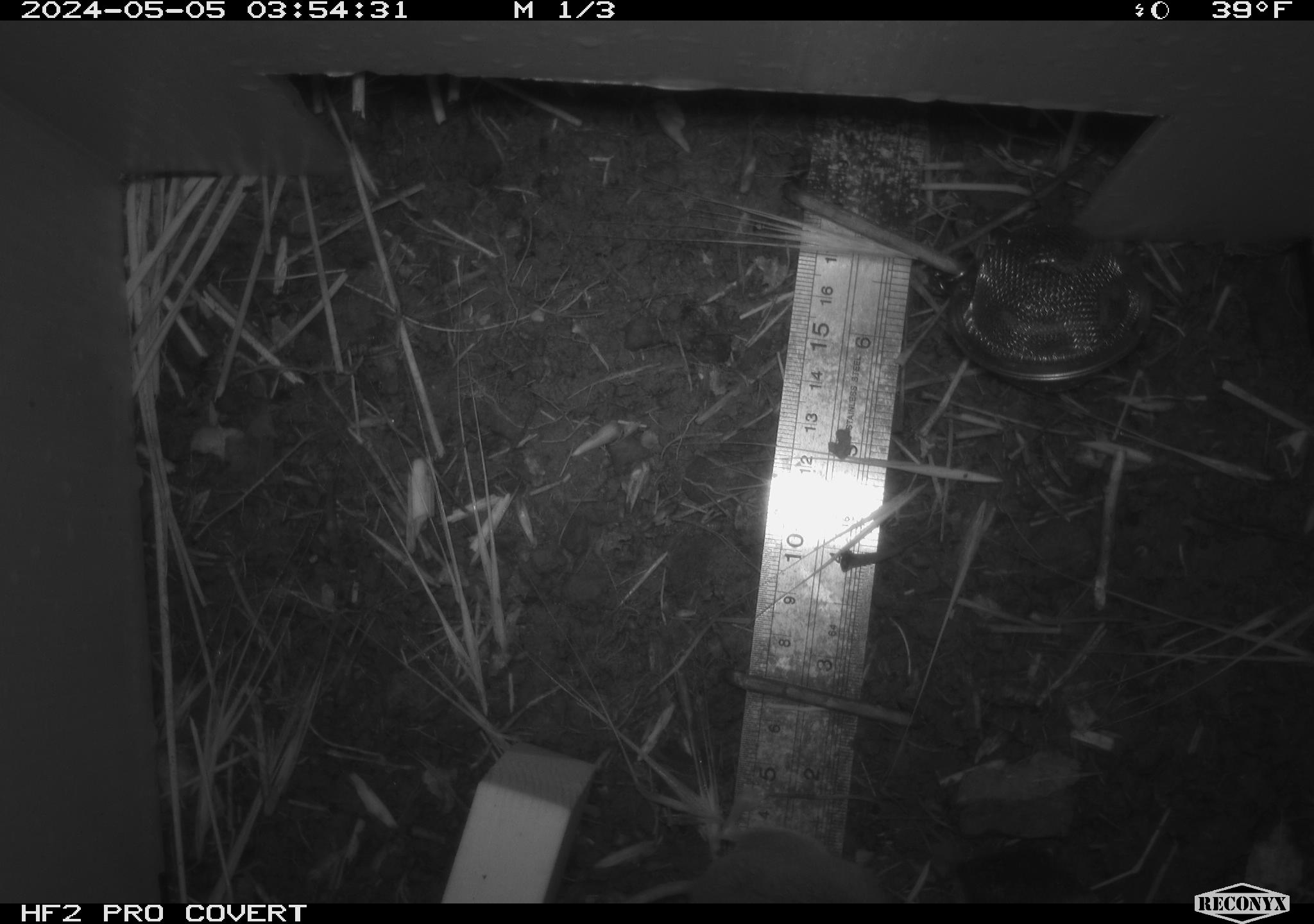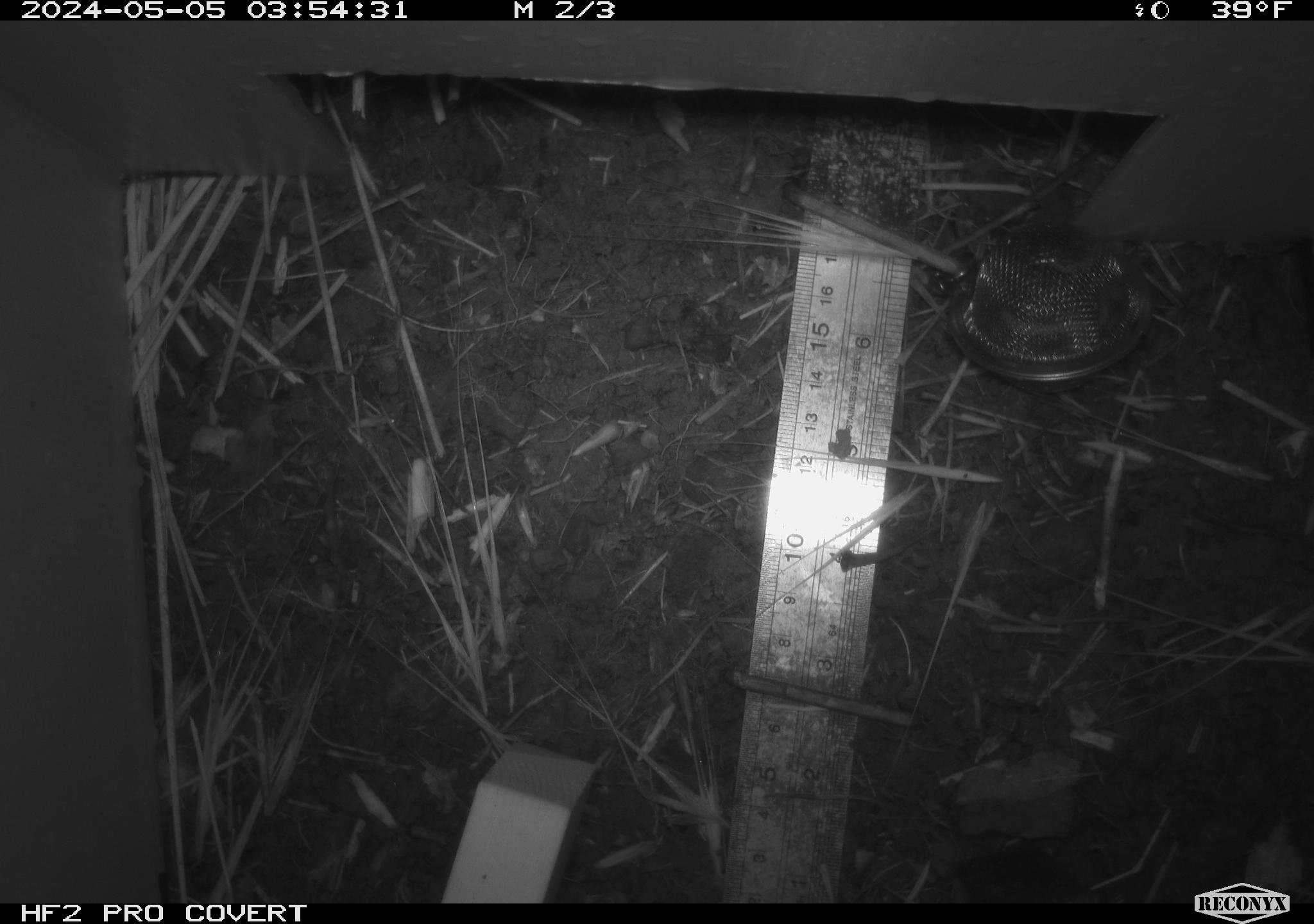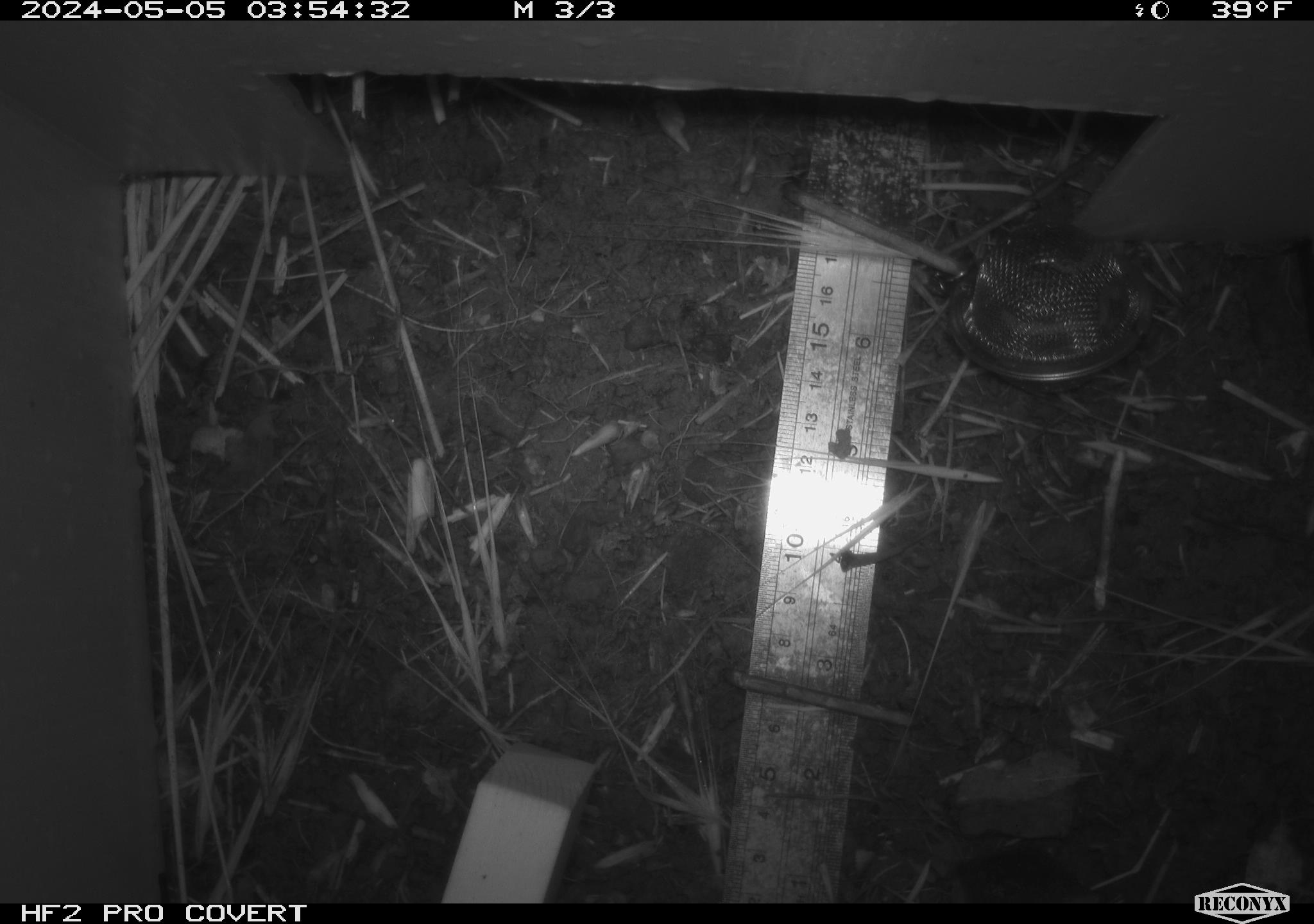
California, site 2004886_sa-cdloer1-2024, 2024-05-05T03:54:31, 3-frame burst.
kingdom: Animalia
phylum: Chordata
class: Mammalia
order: Rodentia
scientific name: Rodentia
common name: mouse species